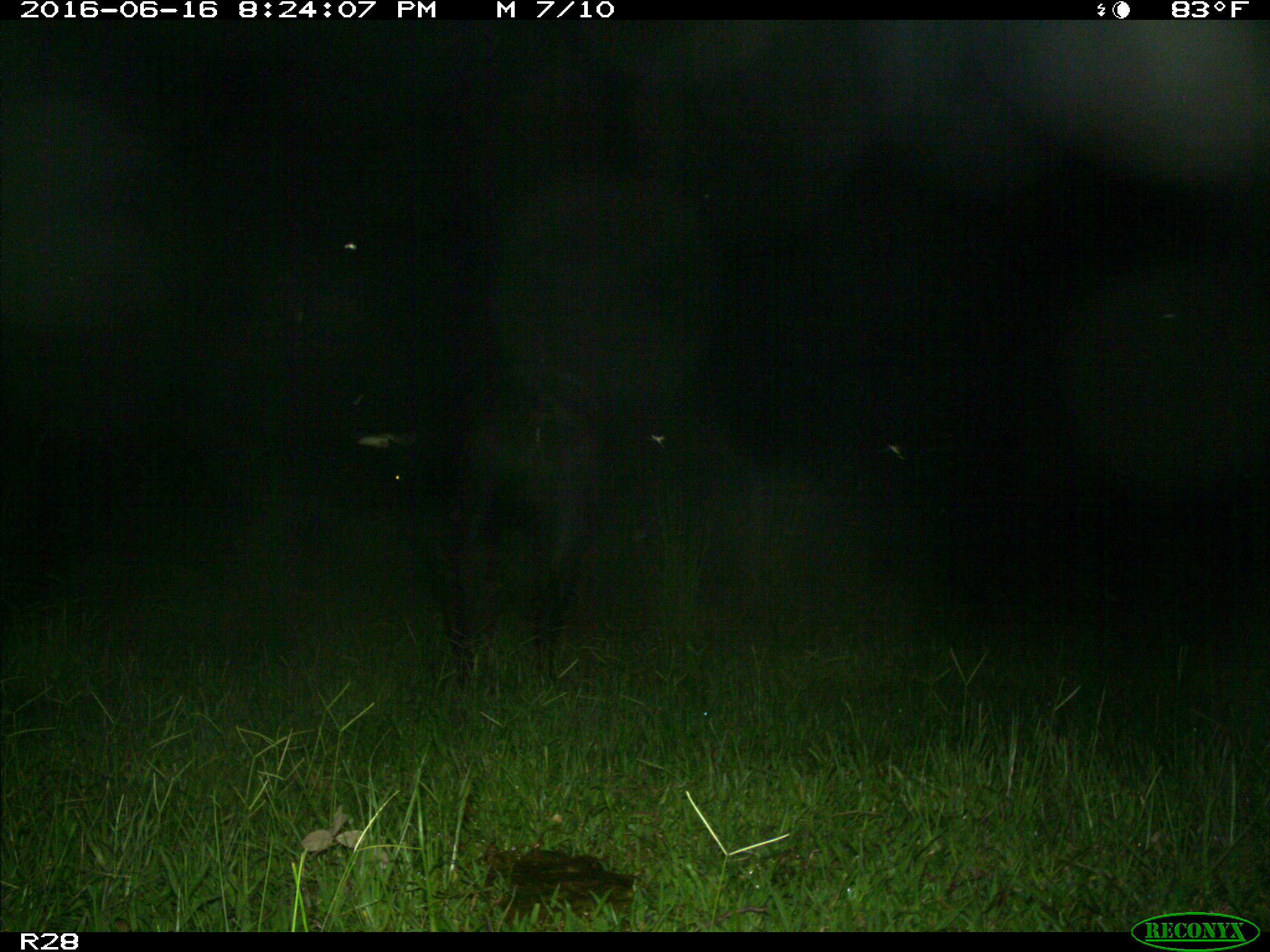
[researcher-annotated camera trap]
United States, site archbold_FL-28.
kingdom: Animalia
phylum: Chordata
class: Mammalia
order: Artiodactyla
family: Bovidae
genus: Bos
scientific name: Bos taurus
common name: domestic cow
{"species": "Bos taurus (domestic cow)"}